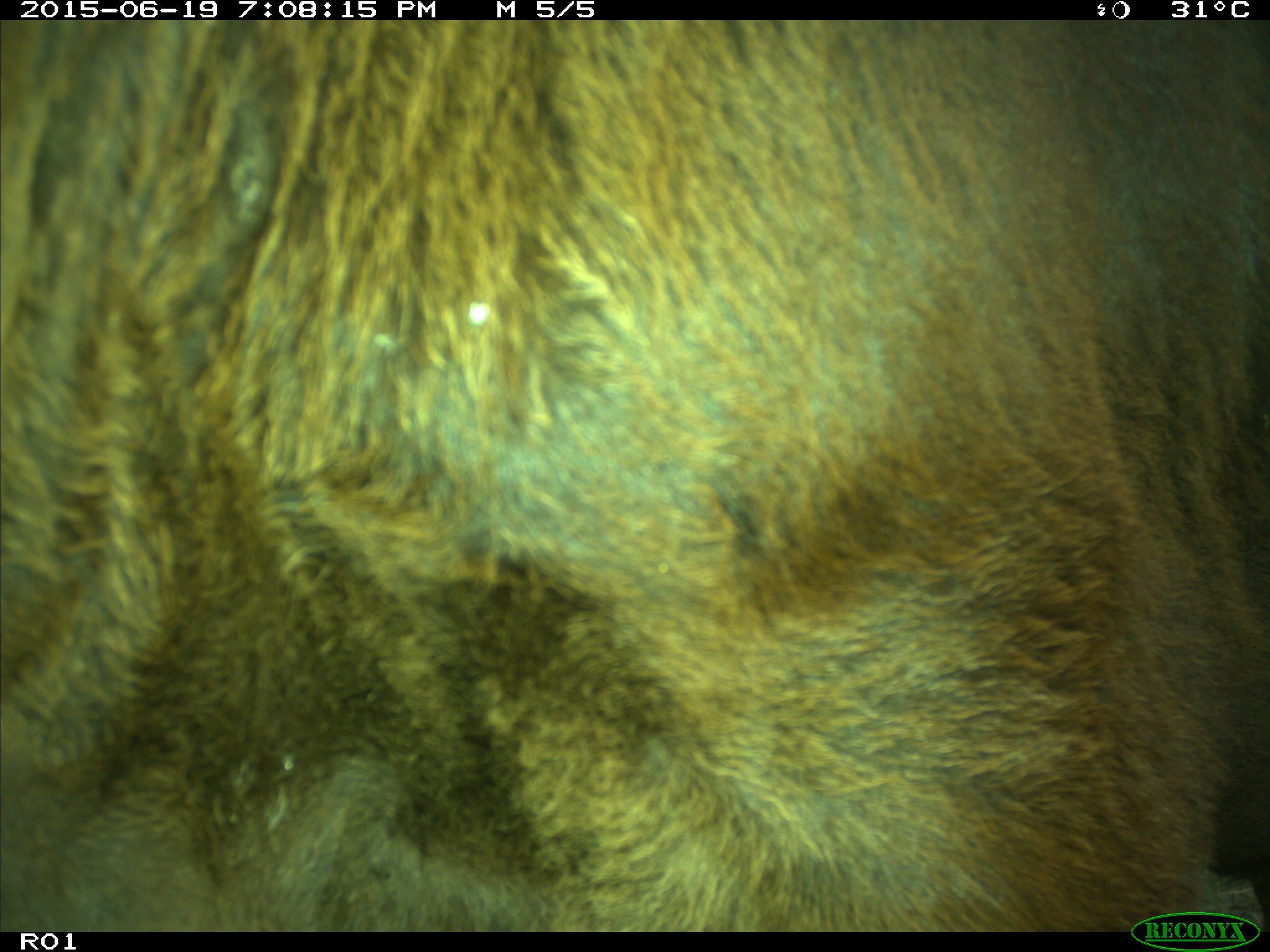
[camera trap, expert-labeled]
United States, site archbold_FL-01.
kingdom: Animalia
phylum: Chordata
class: Mammalia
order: Artiodactyla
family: Bovidae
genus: Bos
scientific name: Bos taurus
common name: domestic cow